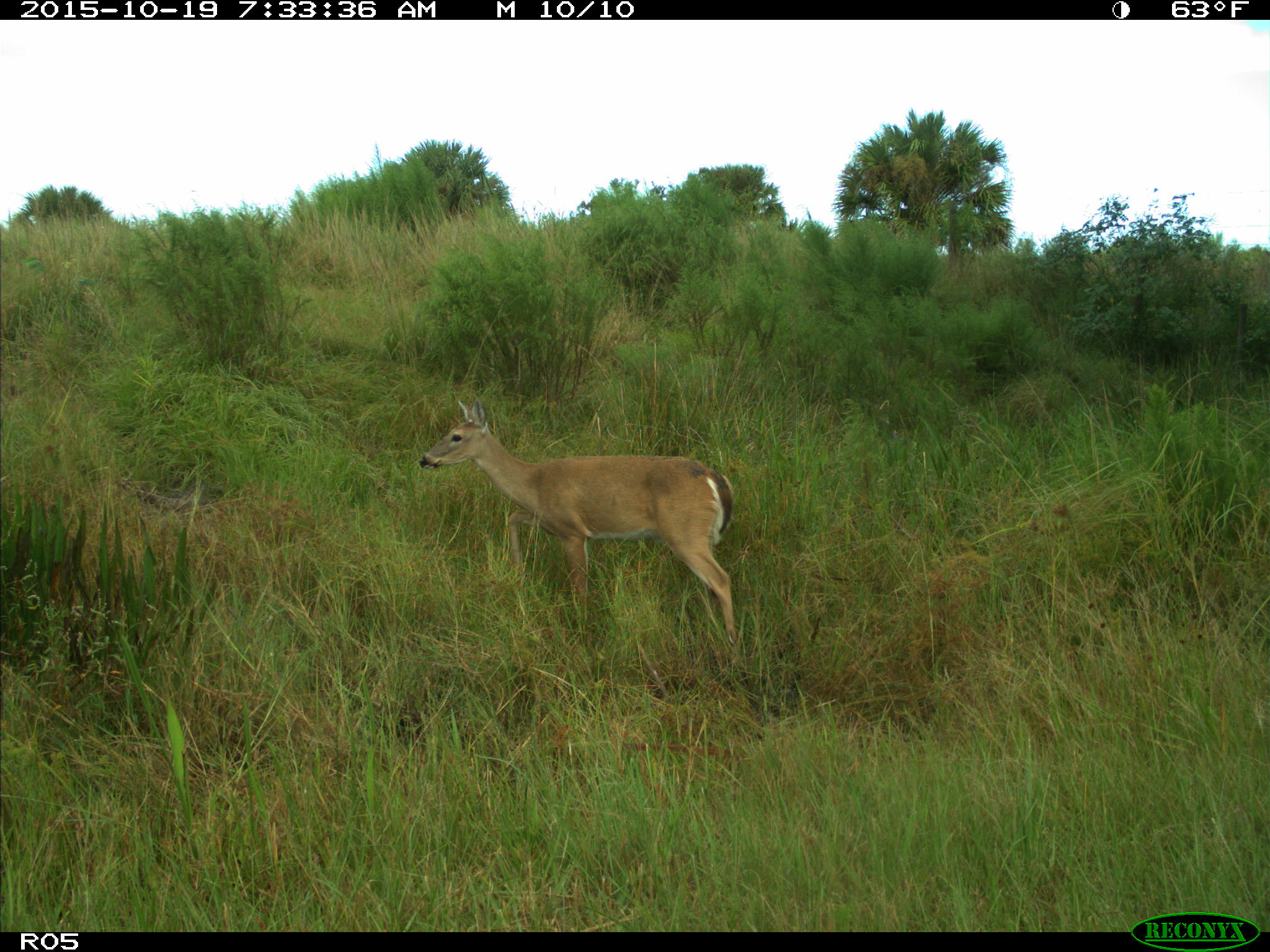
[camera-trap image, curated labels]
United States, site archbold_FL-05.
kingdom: Animalia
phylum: Chordata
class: Mammalia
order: Artiodactyla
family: Cervidae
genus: Odocoileus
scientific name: Odocoileus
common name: deer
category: unidentified deer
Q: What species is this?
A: Unidentified deer (deer) (Odocoileus).